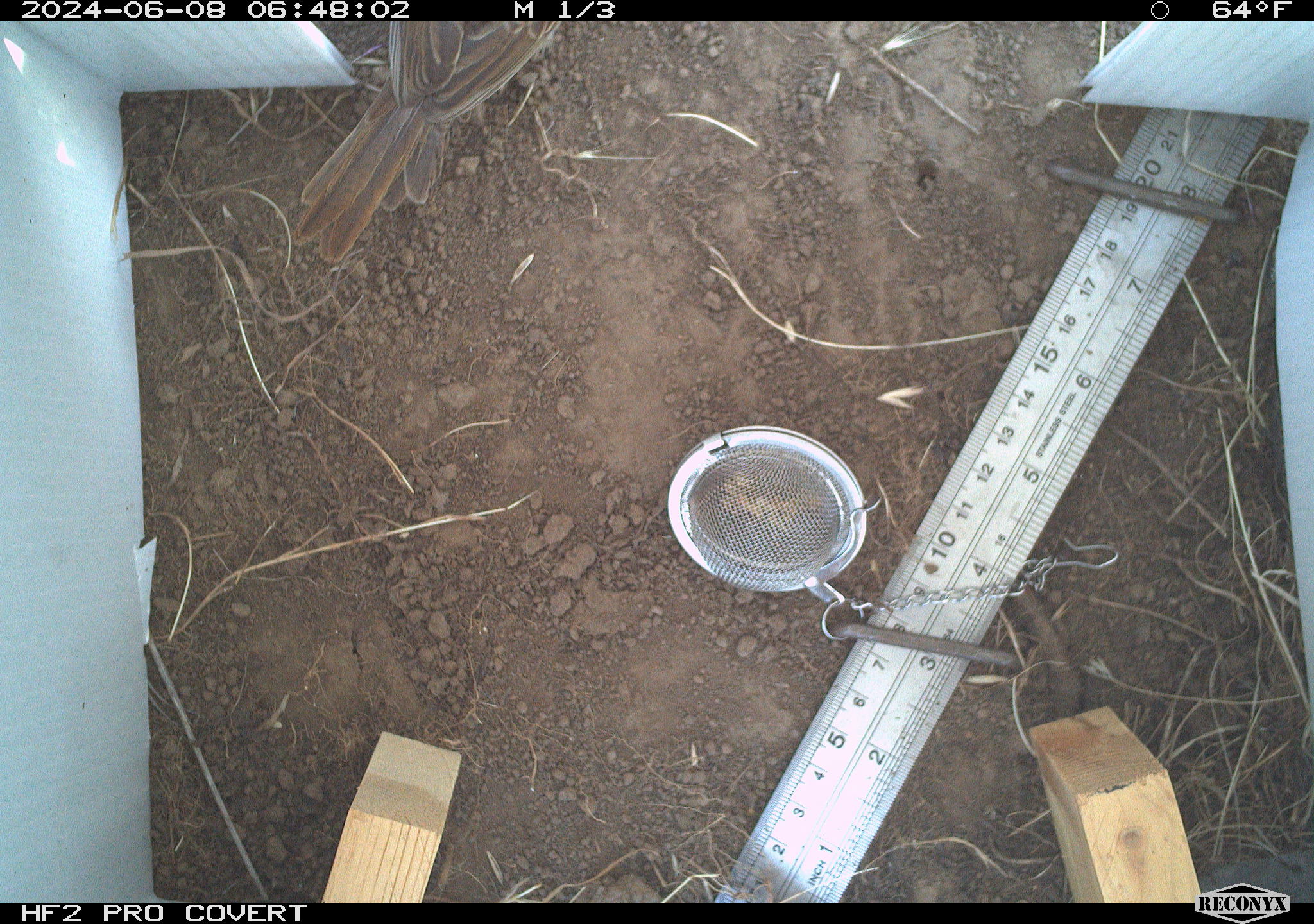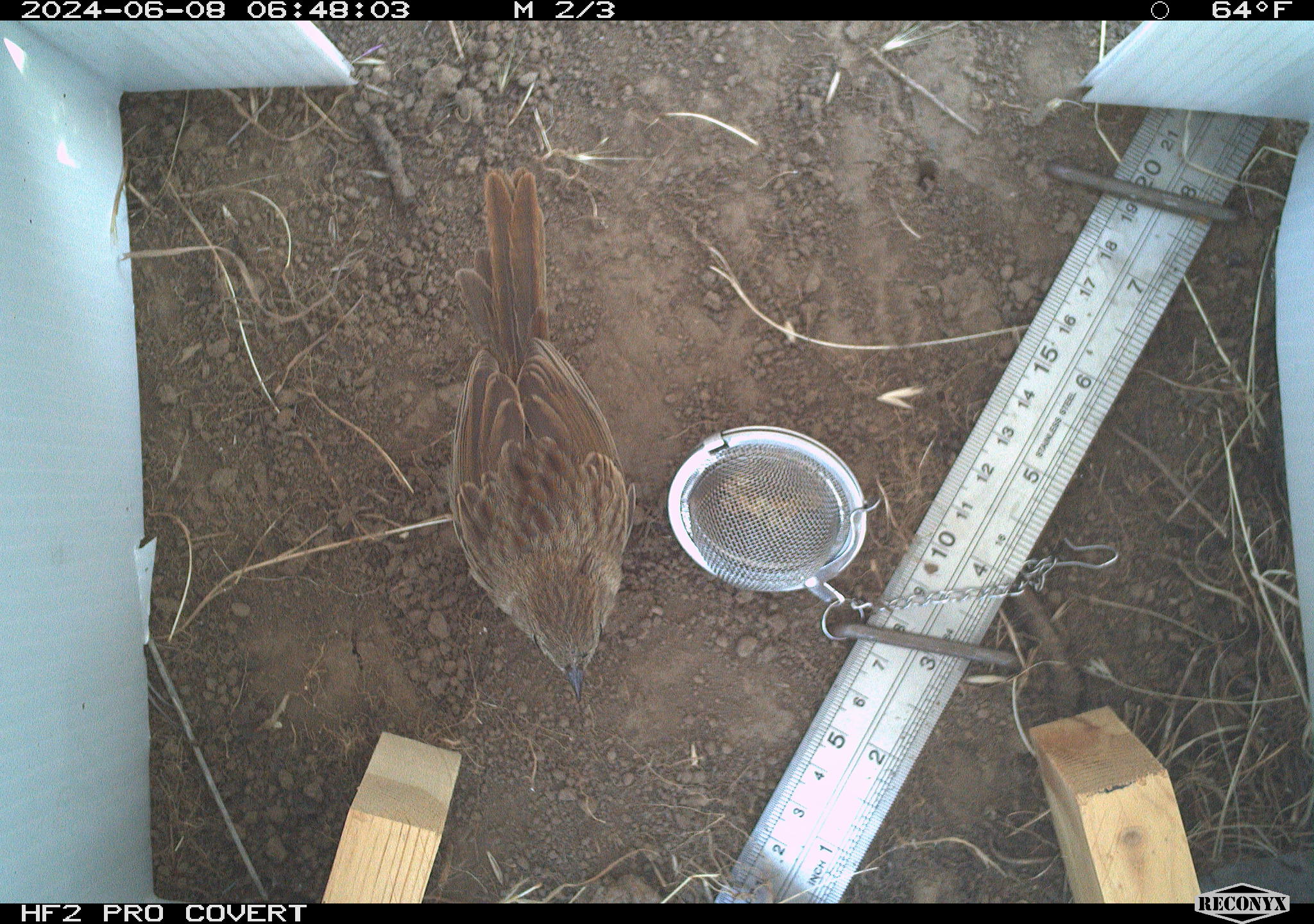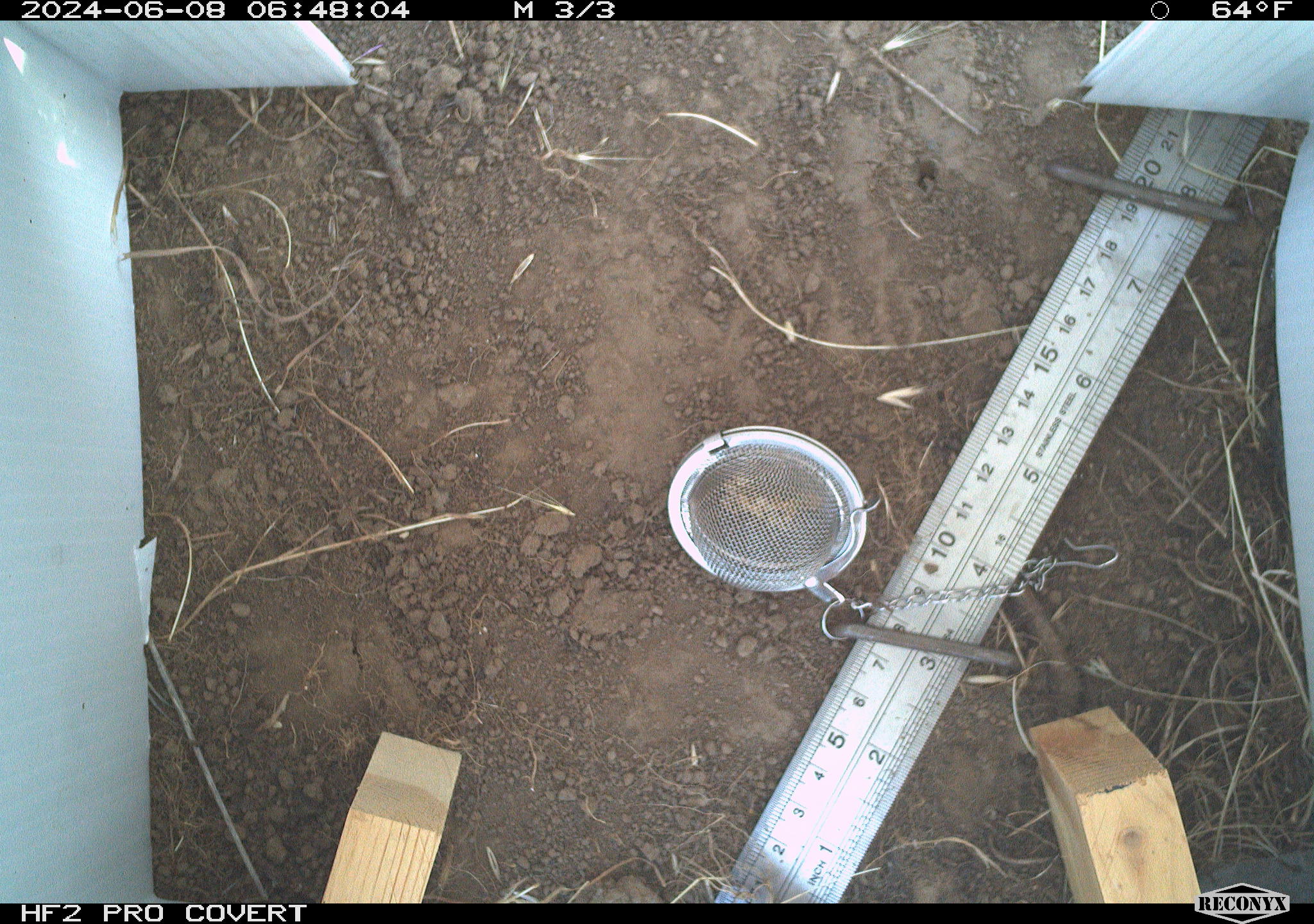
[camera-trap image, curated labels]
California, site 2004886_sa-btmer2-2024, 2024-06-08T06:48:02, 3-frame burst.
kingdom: Animalia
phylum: Chordata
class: Aves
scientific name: Aves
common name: bird